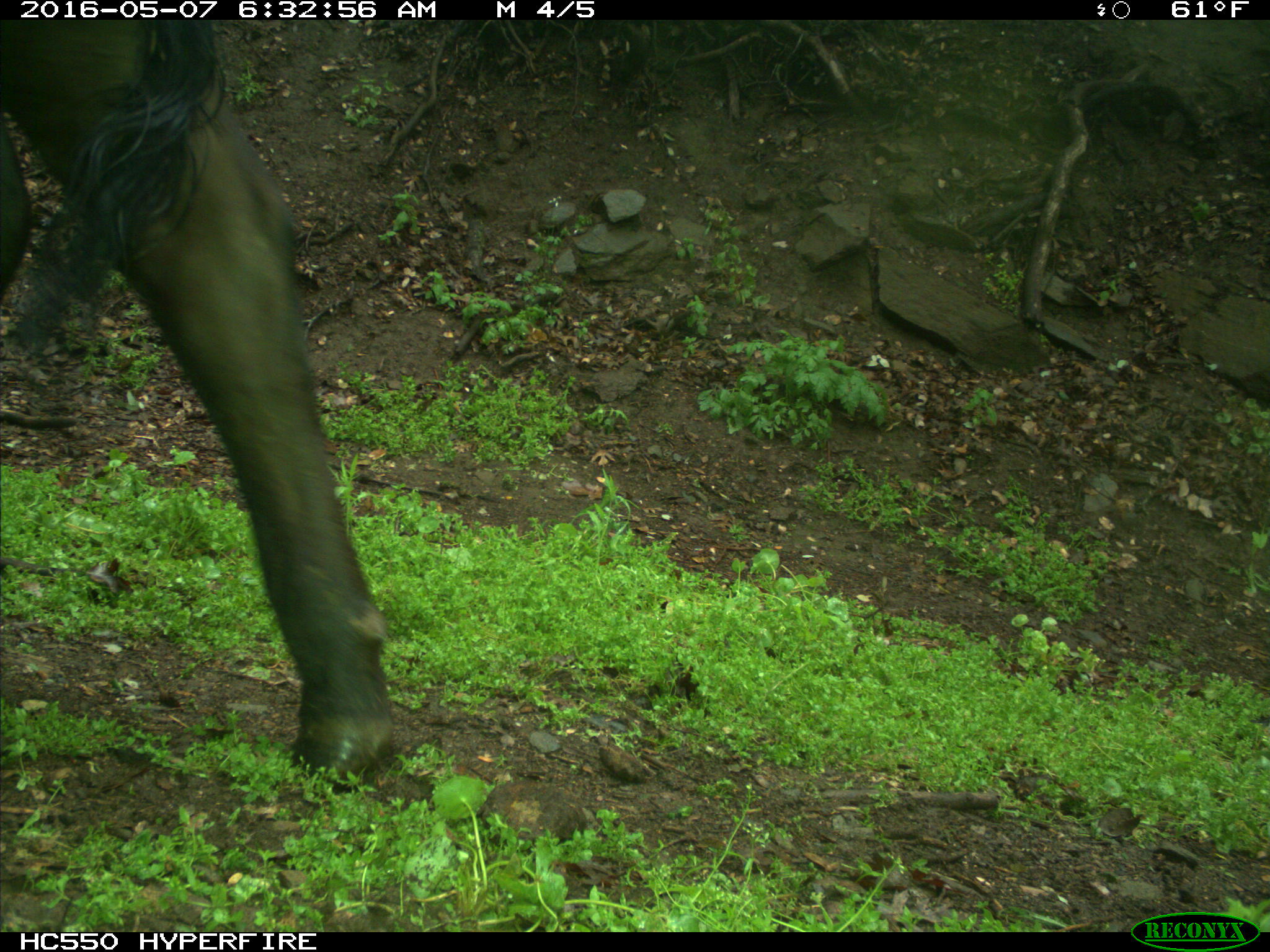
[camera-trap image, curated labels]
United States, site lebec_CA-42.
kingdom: Animalia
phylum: Chordata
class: Mammalia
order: Artiodactyla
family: Bovidae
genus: Bos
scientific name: Bos taurus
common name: domestic cow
Bos taurus (domestic cow).